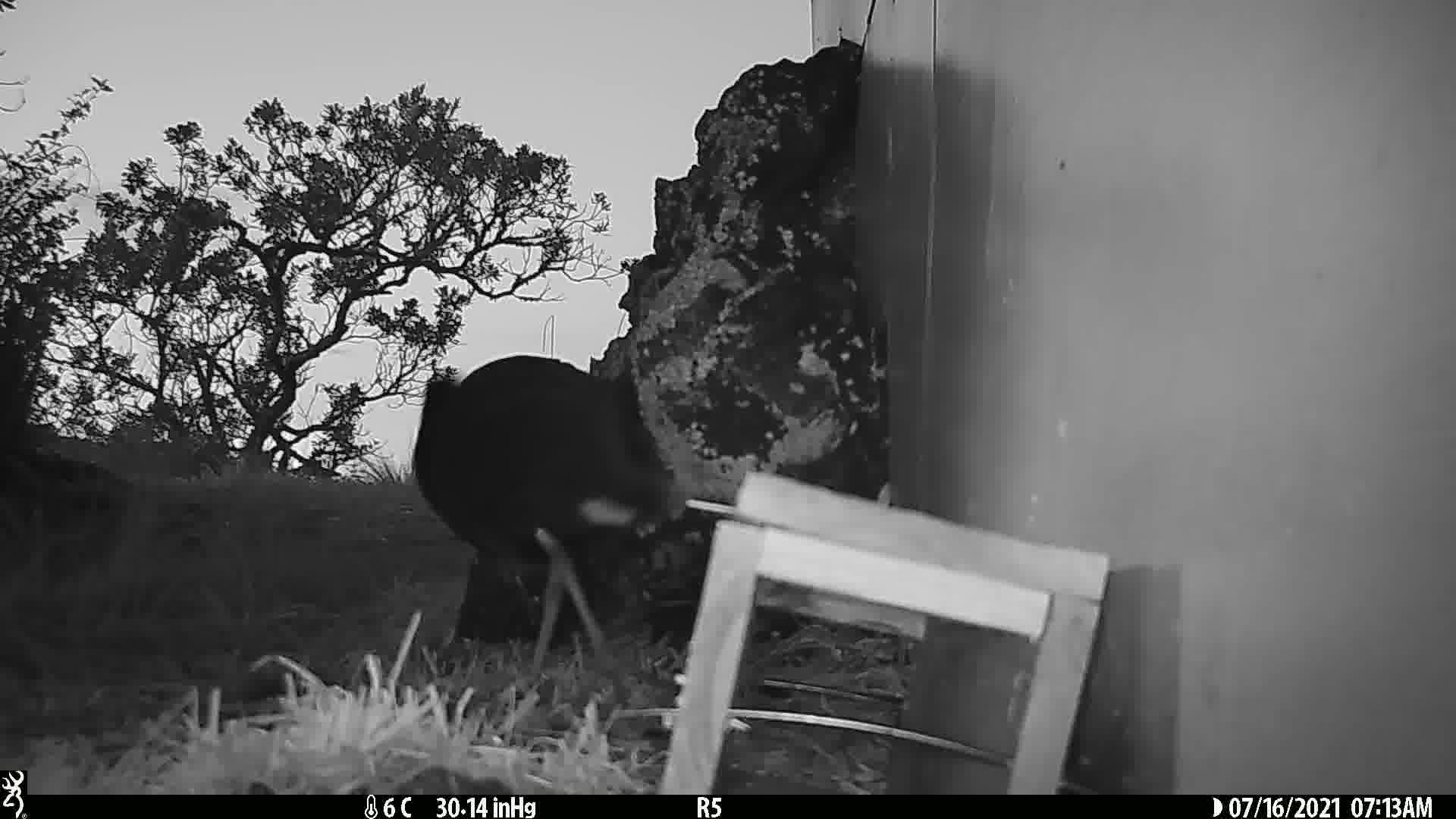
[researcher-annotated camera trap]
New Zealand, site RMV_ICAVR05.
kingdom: Animalia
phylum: Chordata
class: Aves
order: Gruiformes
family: Rallidae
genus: Porphyrio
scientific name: Porphyrio melanotus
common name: australasian swamphen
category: pukeko